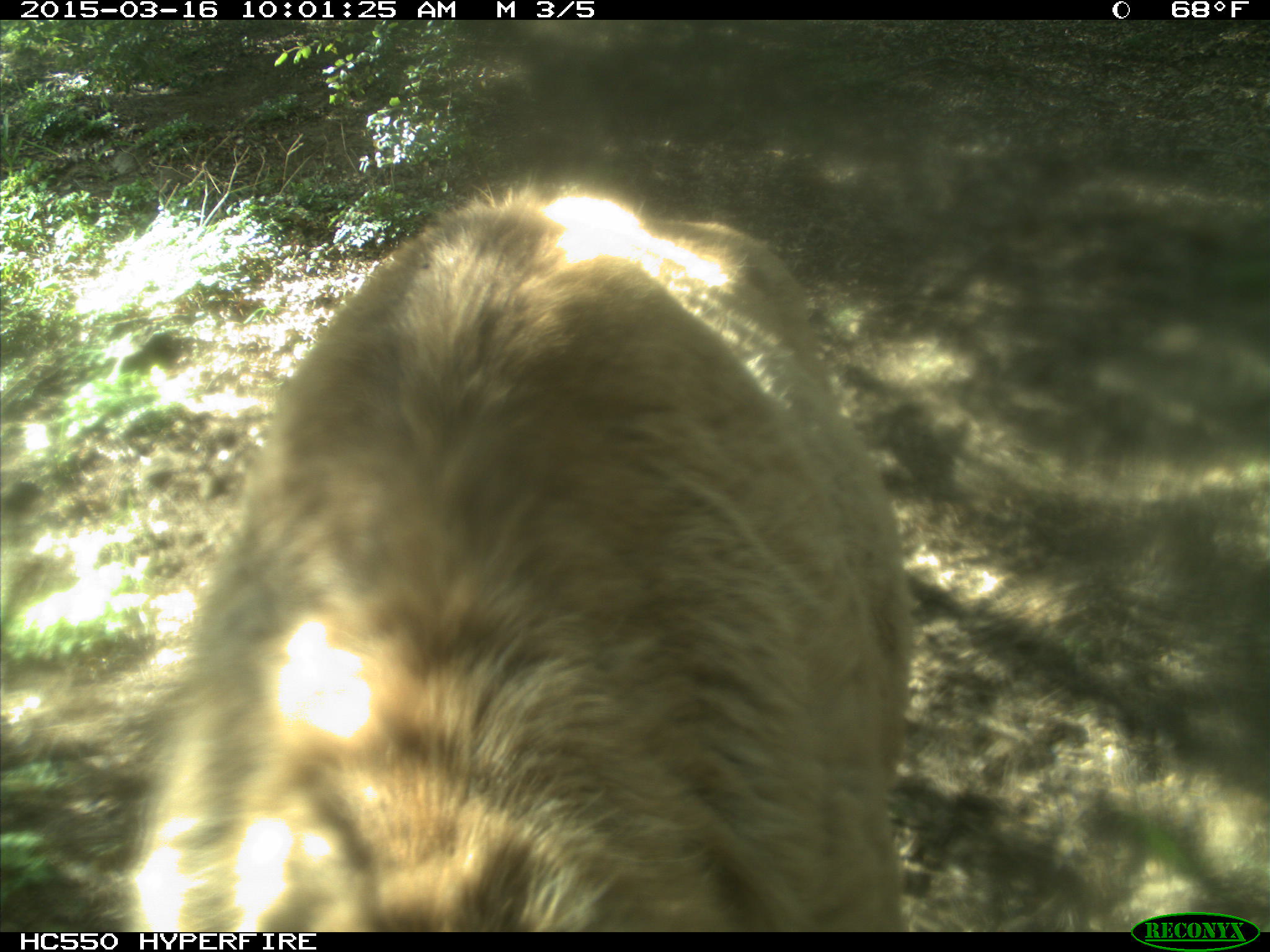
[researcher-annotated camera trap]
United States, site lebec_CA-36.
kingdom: Animalia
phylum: Chordata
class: Mammalia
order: Artiodactyla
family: Cervidae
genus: Cervus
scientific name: Cervus canadensis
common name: elk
Cervus canadensis (elk).